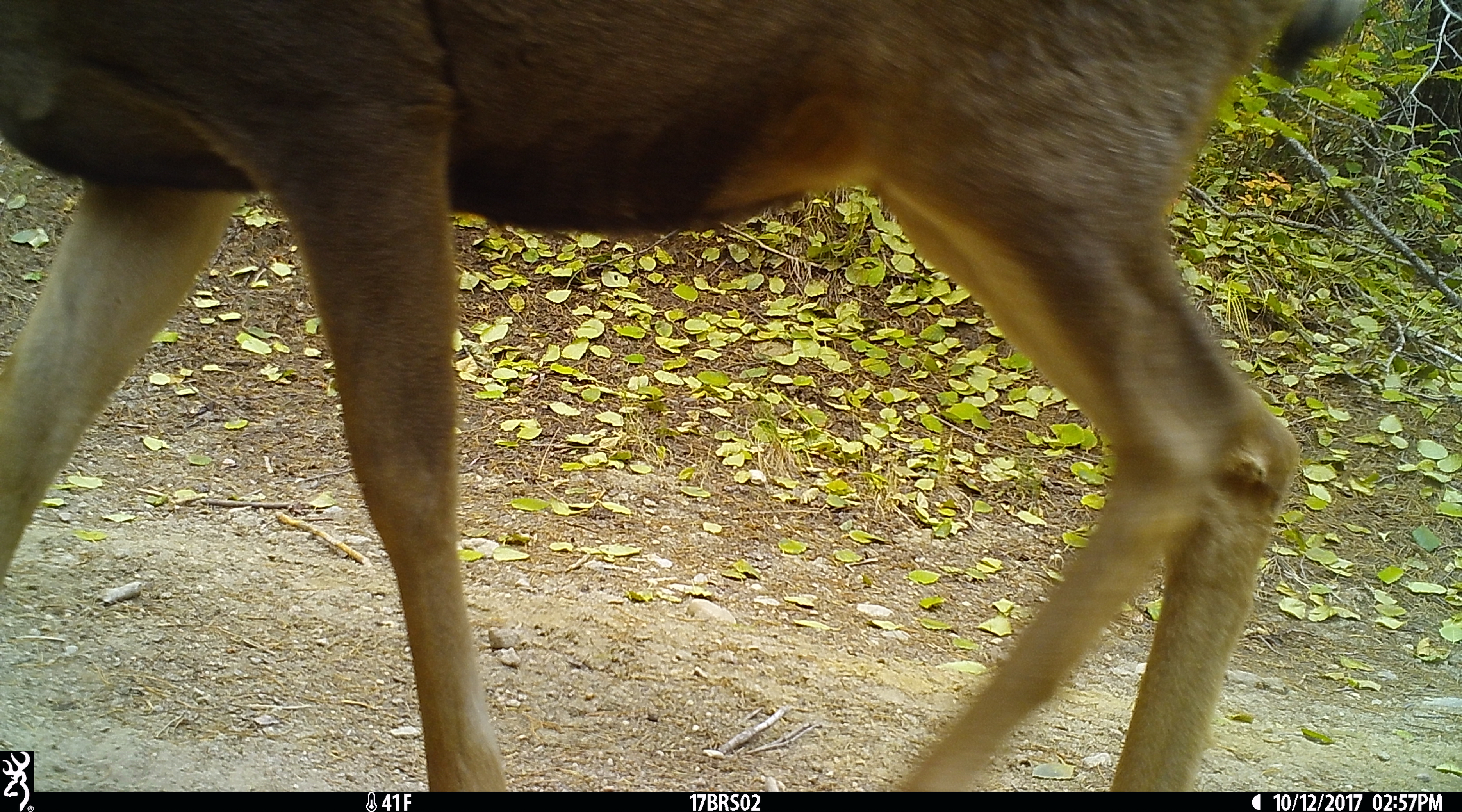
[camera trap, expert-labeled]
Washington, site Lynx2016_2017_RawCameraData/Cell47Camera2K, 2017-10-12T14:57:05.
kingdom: Animalia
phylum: Chordata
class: Mammalia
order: Artiodactyla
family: Cervidae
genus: Odocoileus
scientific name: Odocoileus hemionus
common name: mule deer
Odocoileus hemionus (mule deer). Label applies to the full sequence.